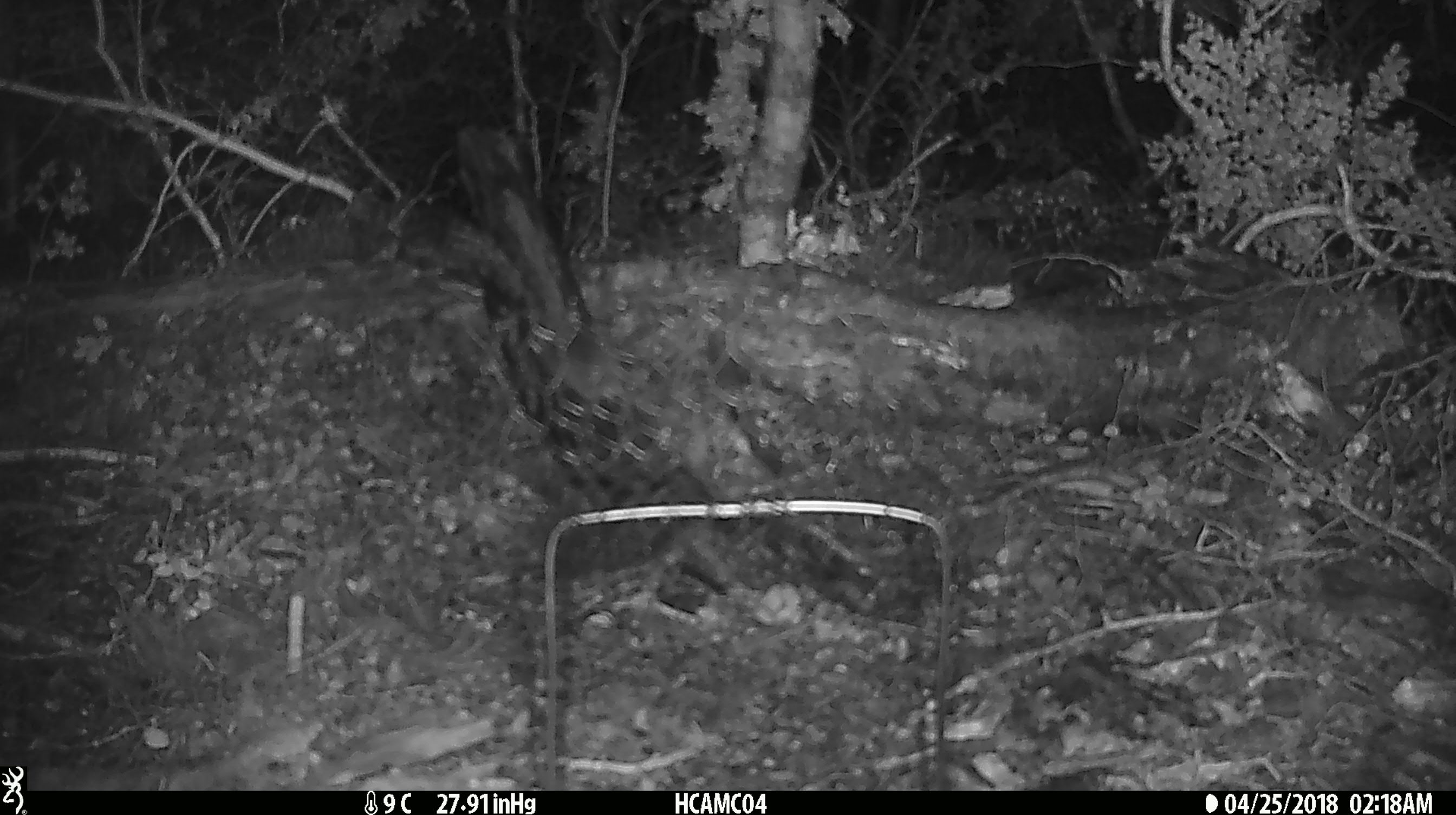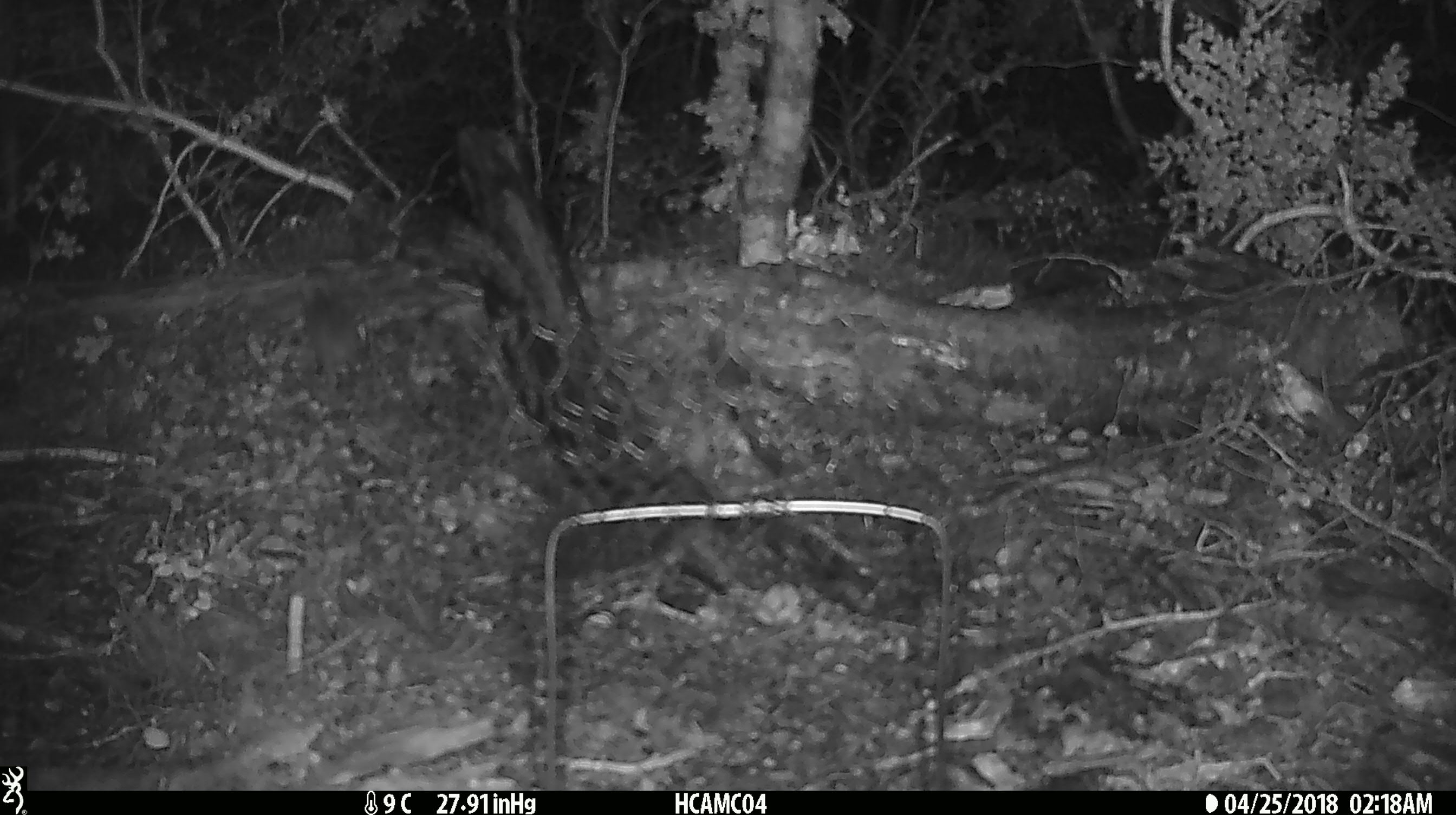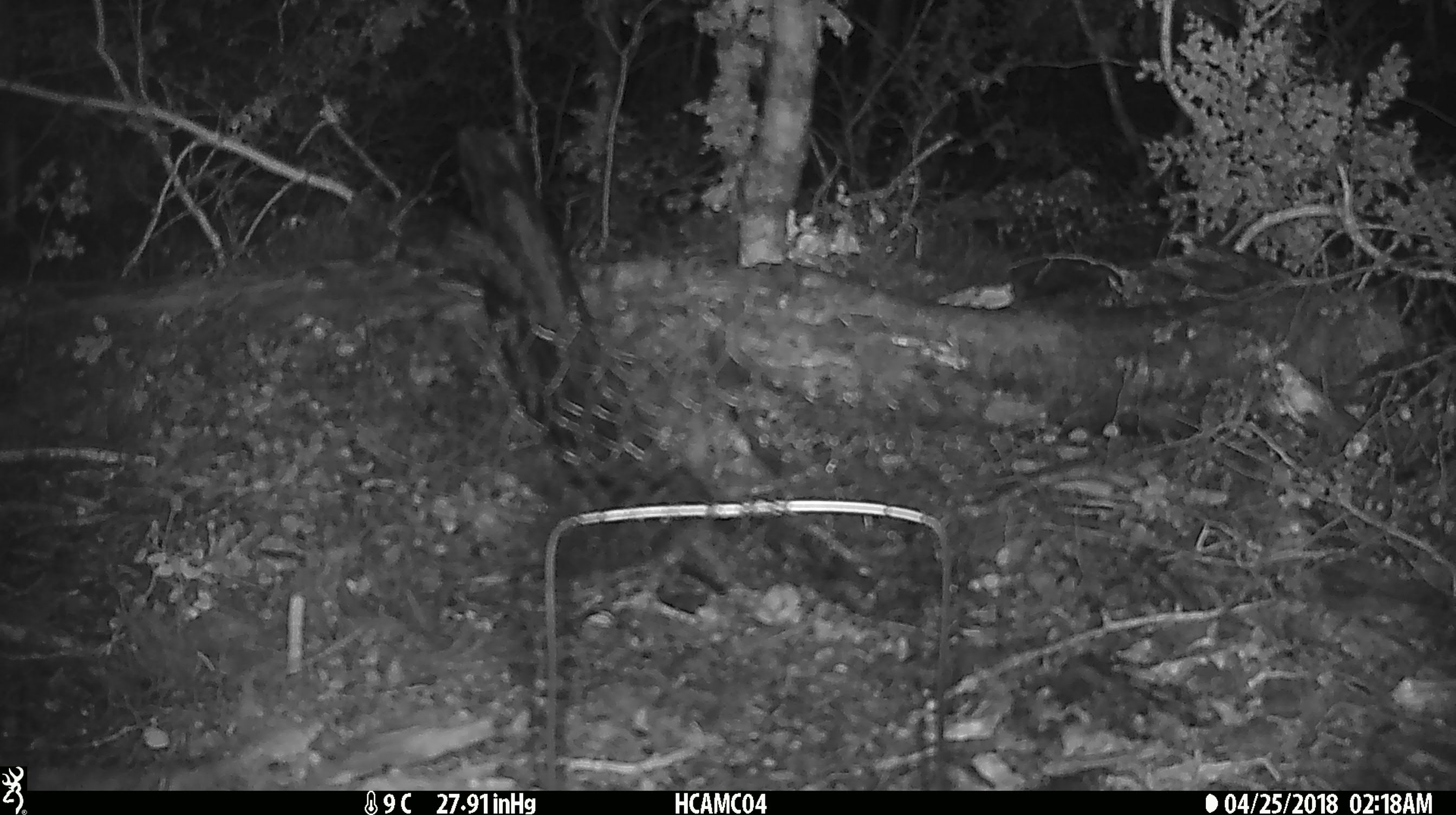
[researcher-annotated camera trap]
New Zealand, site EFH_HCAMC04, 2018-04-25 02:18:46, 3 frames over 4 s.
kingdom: Animalia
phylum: Chordata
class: Mammalia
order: Rodentia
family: Muridae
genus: Mus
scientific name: Mus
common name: mouse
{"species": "mouse (Mus)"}